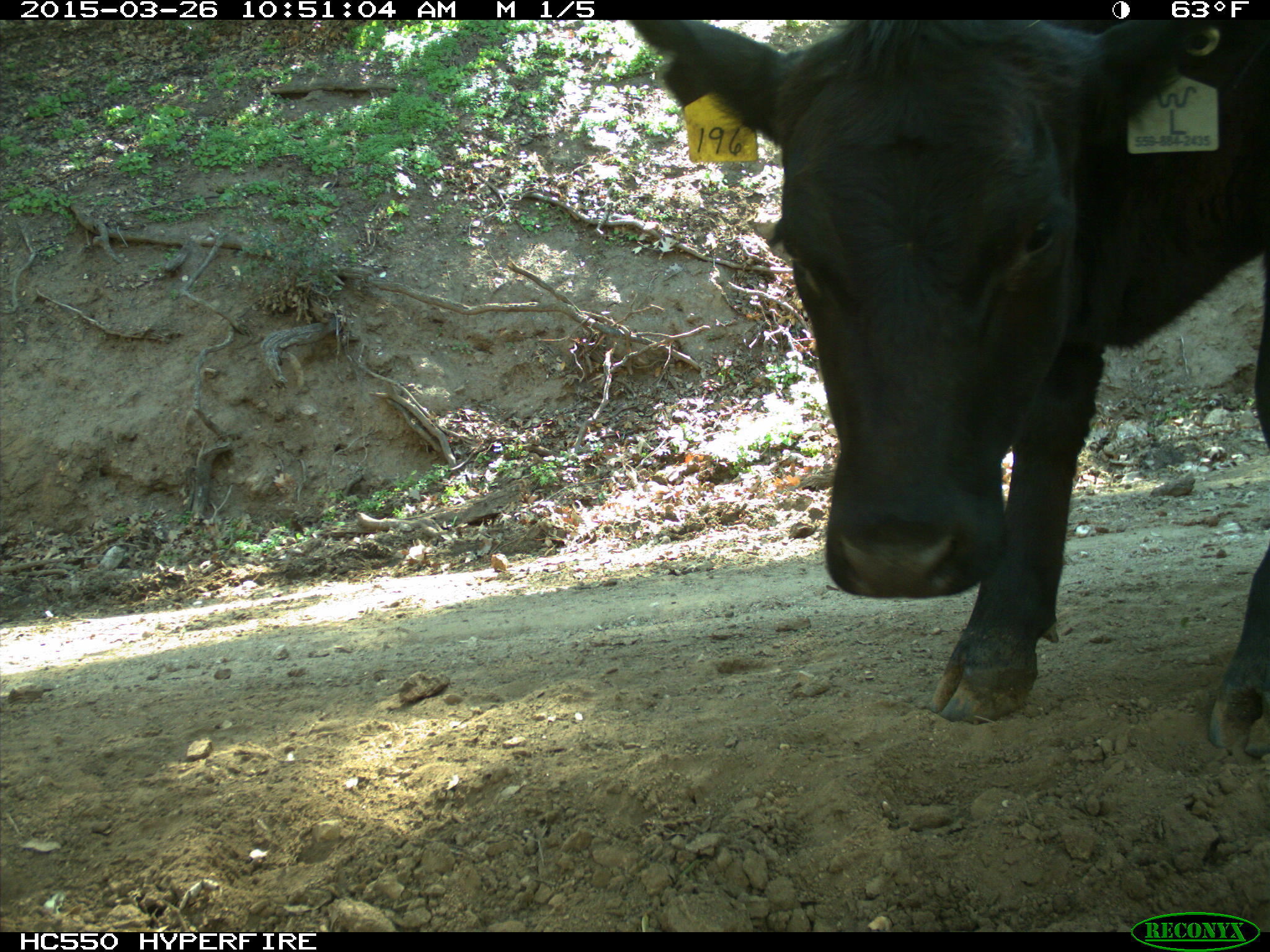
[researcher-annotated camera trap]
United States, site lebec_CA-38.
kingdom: Animalia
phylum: Chordata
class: Mammalia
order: Artiodactyla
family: Bovidae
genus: Bos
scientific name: Bos taurus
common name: domestic cow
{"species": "Bos taurus (domestic cow)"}